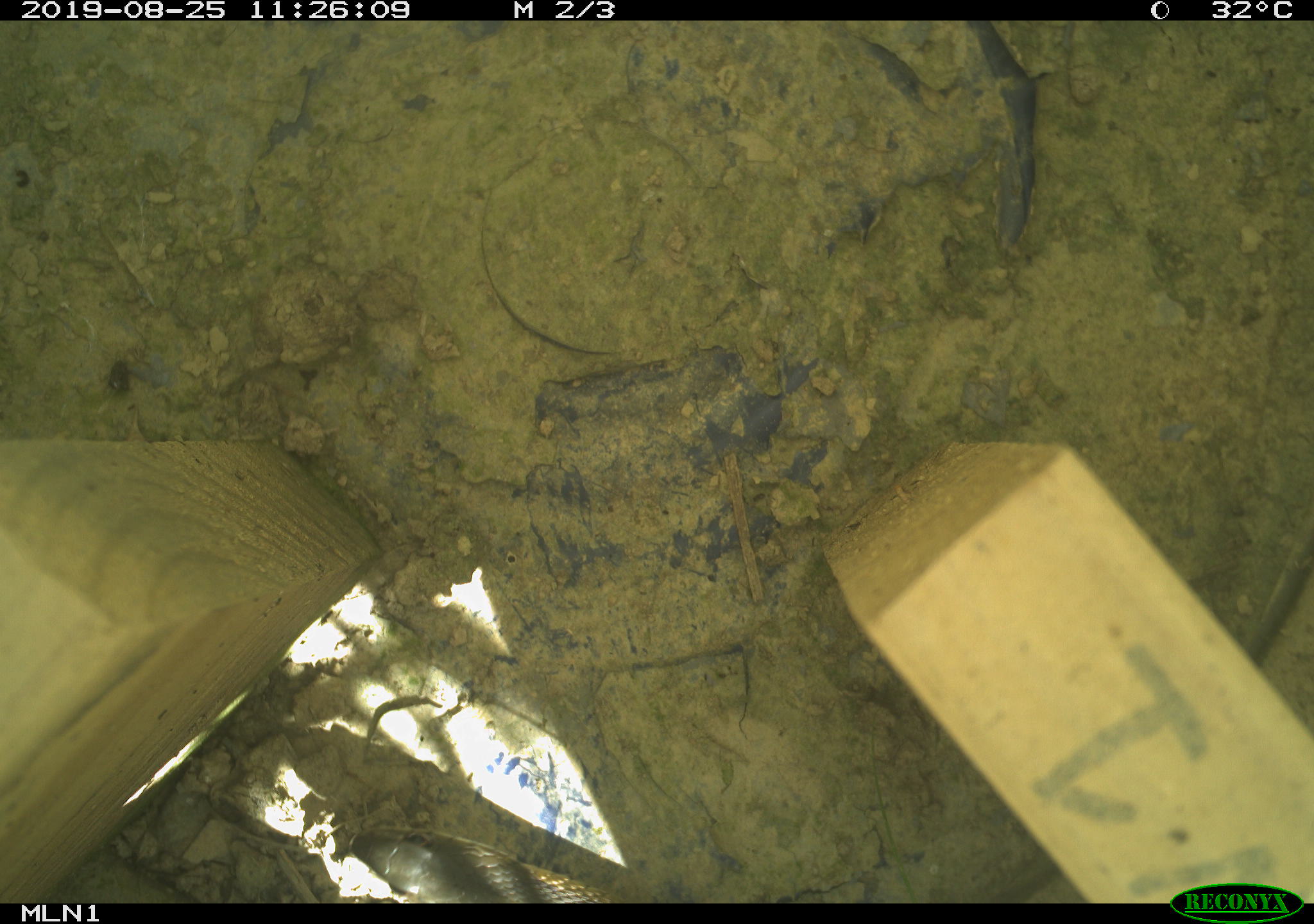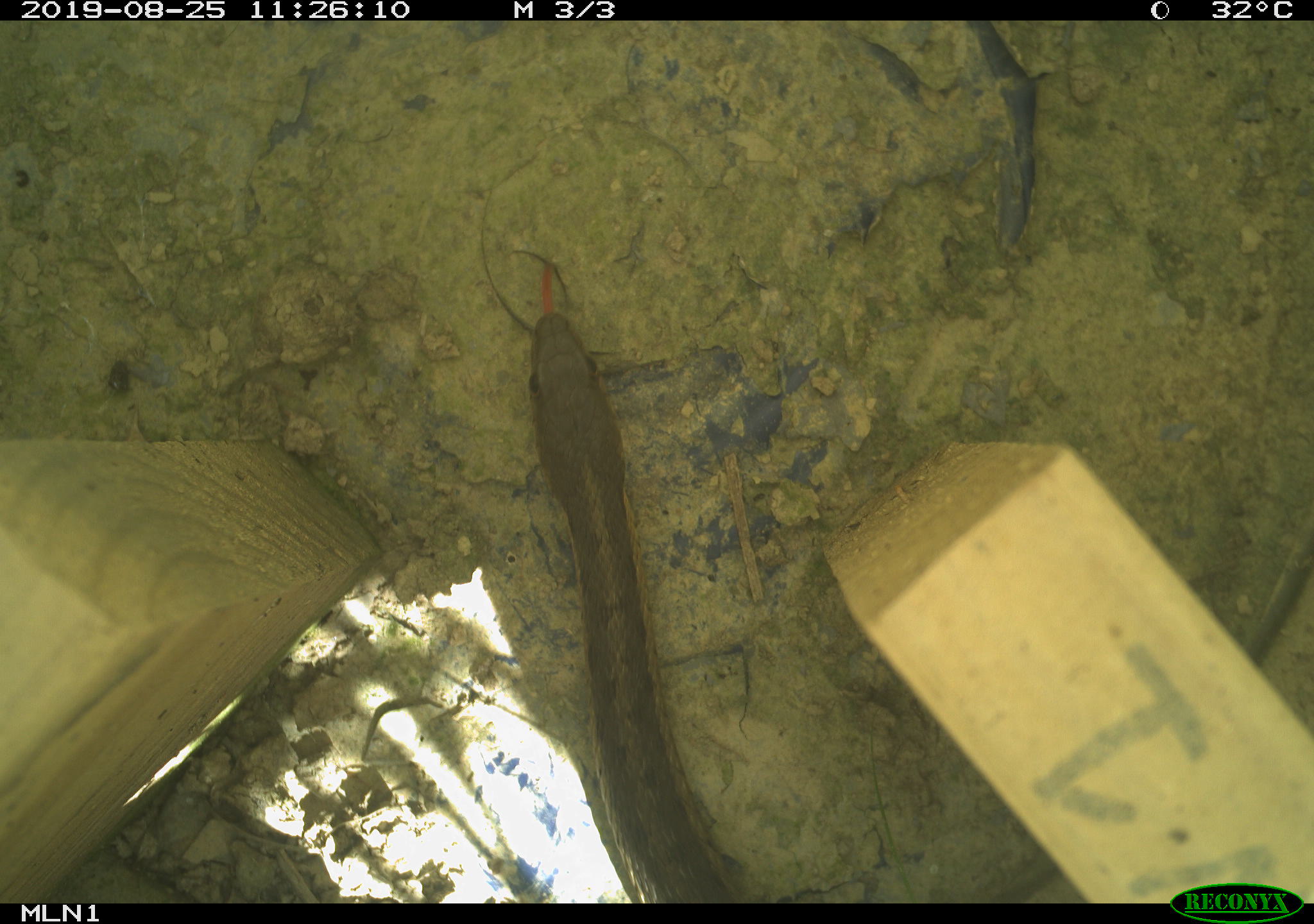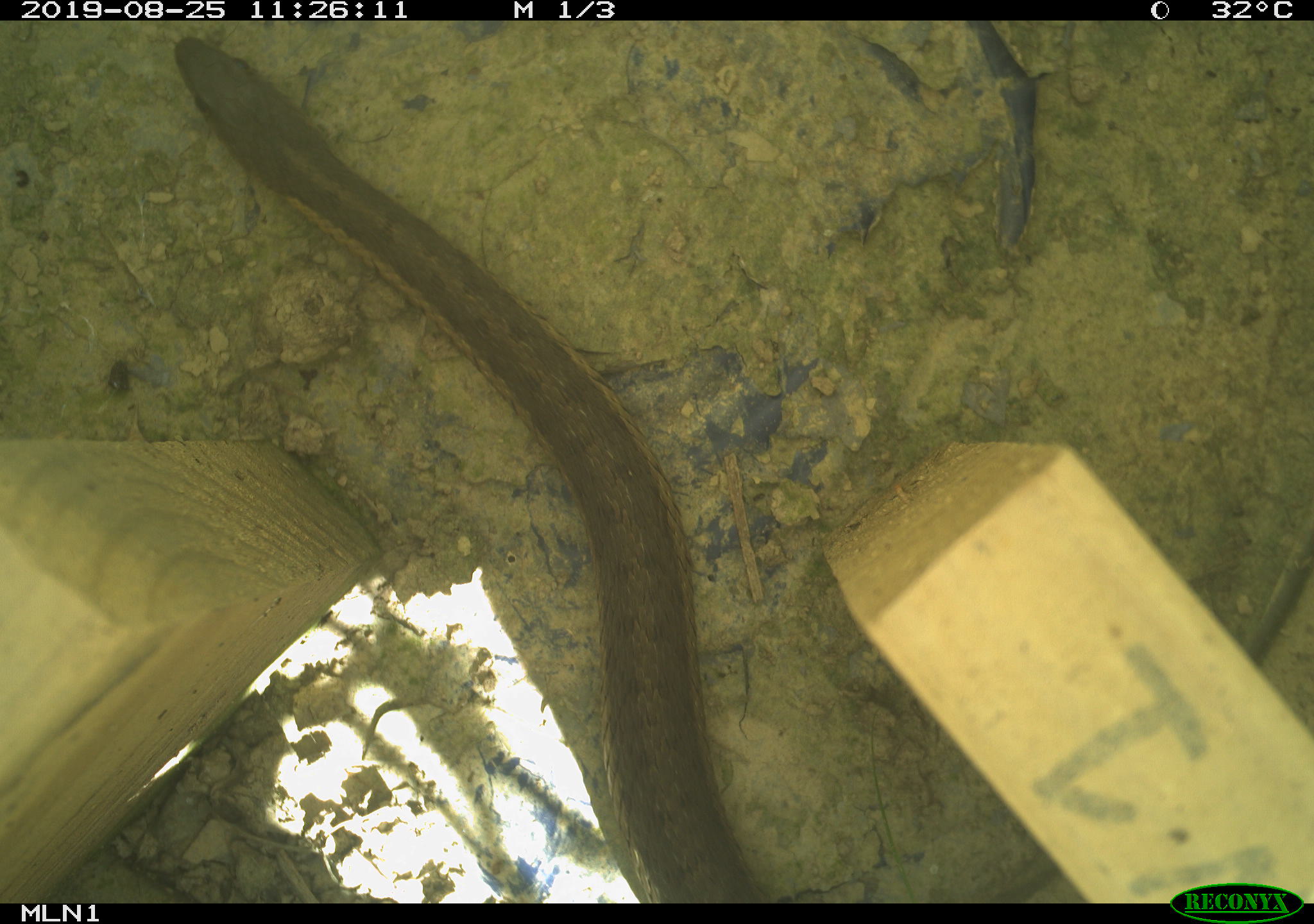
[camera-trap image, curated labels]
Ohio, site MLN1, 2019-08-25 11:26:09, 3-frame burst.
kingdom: Animalia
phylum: Chordata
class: Reptilia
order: Squamata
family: Colubridae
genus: Thamnophis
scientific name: Thamnophis sirtalis sirtalis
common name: eastern gartersnake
Eastern gartersnake (Thamnophis sirtalis sirtalis).